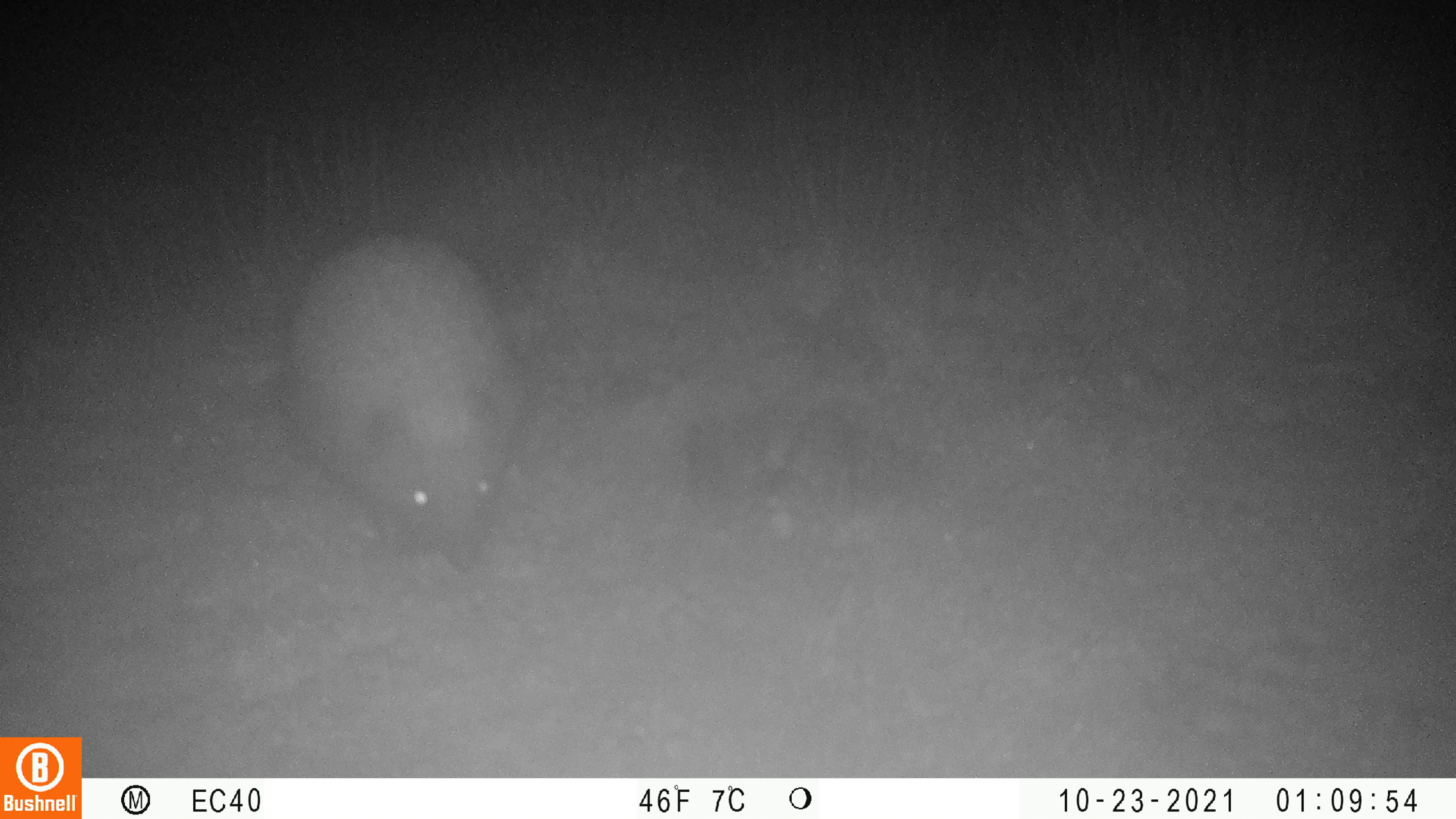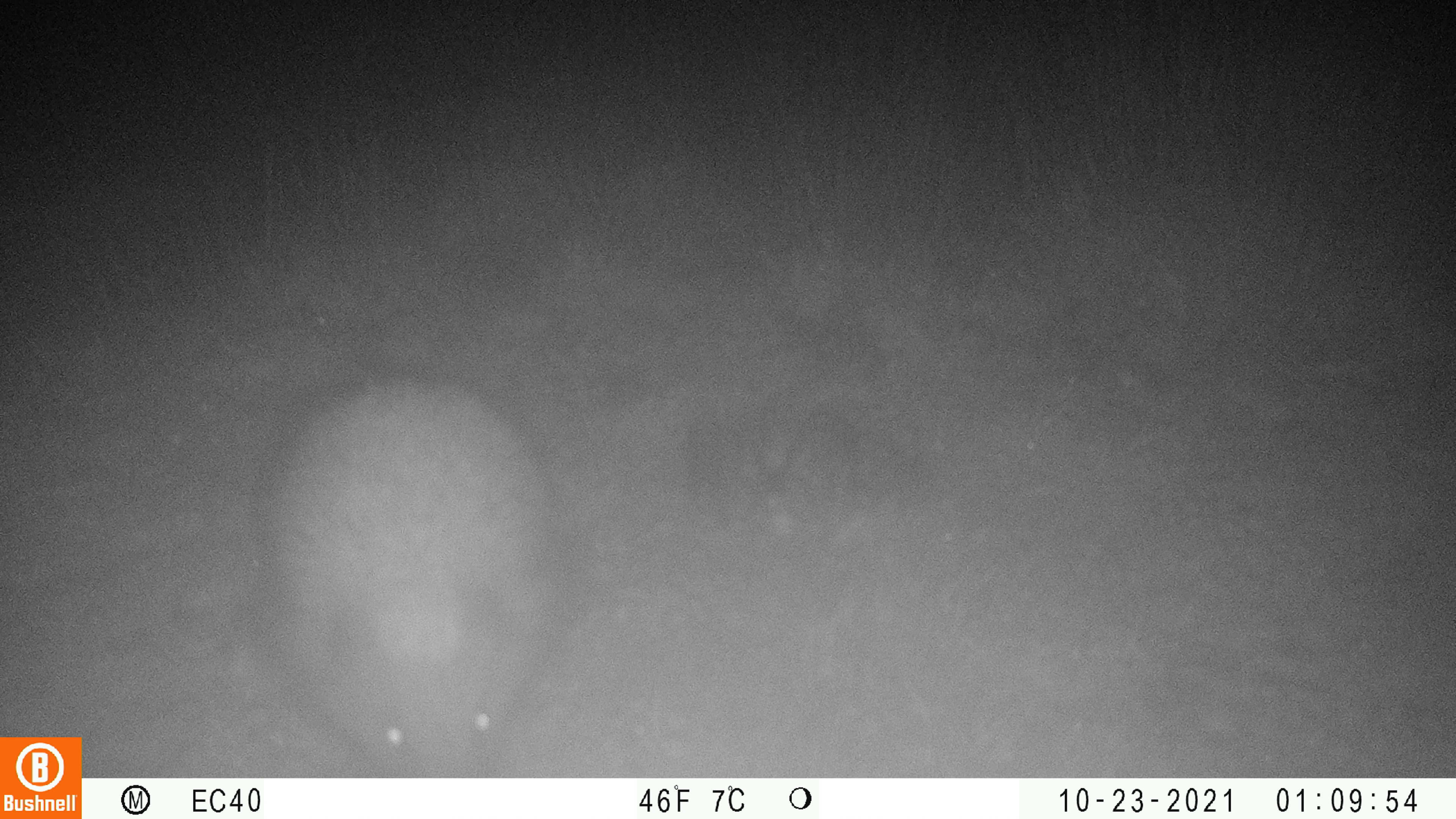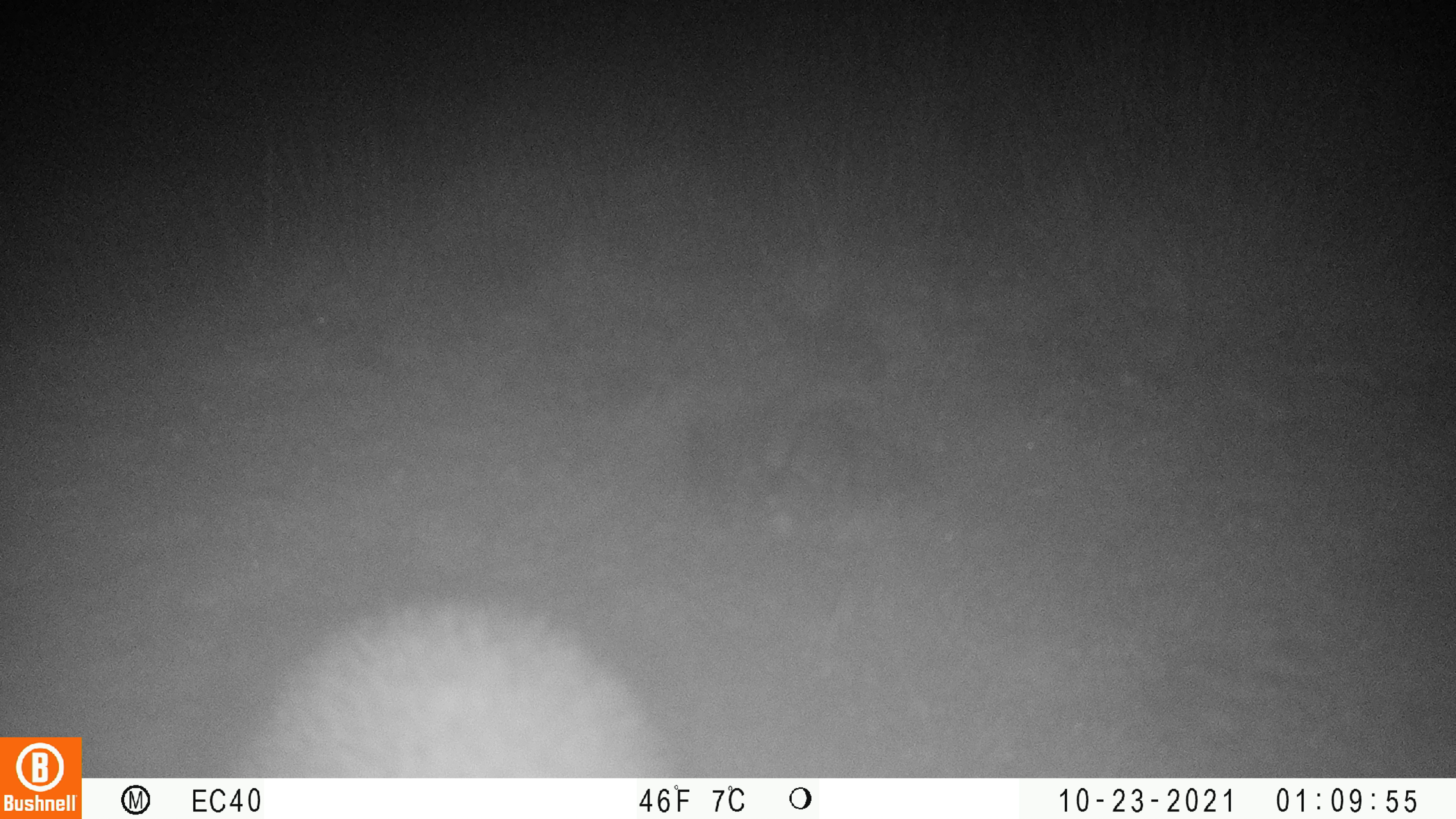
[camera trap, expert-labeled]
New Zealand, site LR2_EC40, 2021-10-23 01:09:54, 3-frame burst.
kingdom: Animalia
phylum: Chordata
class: Mammalia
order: Eulipotyphla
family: Erinaceidae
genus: Erinaceus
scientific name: Erinaceus europaeus europaeus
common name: european hedgehog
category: hedgehog